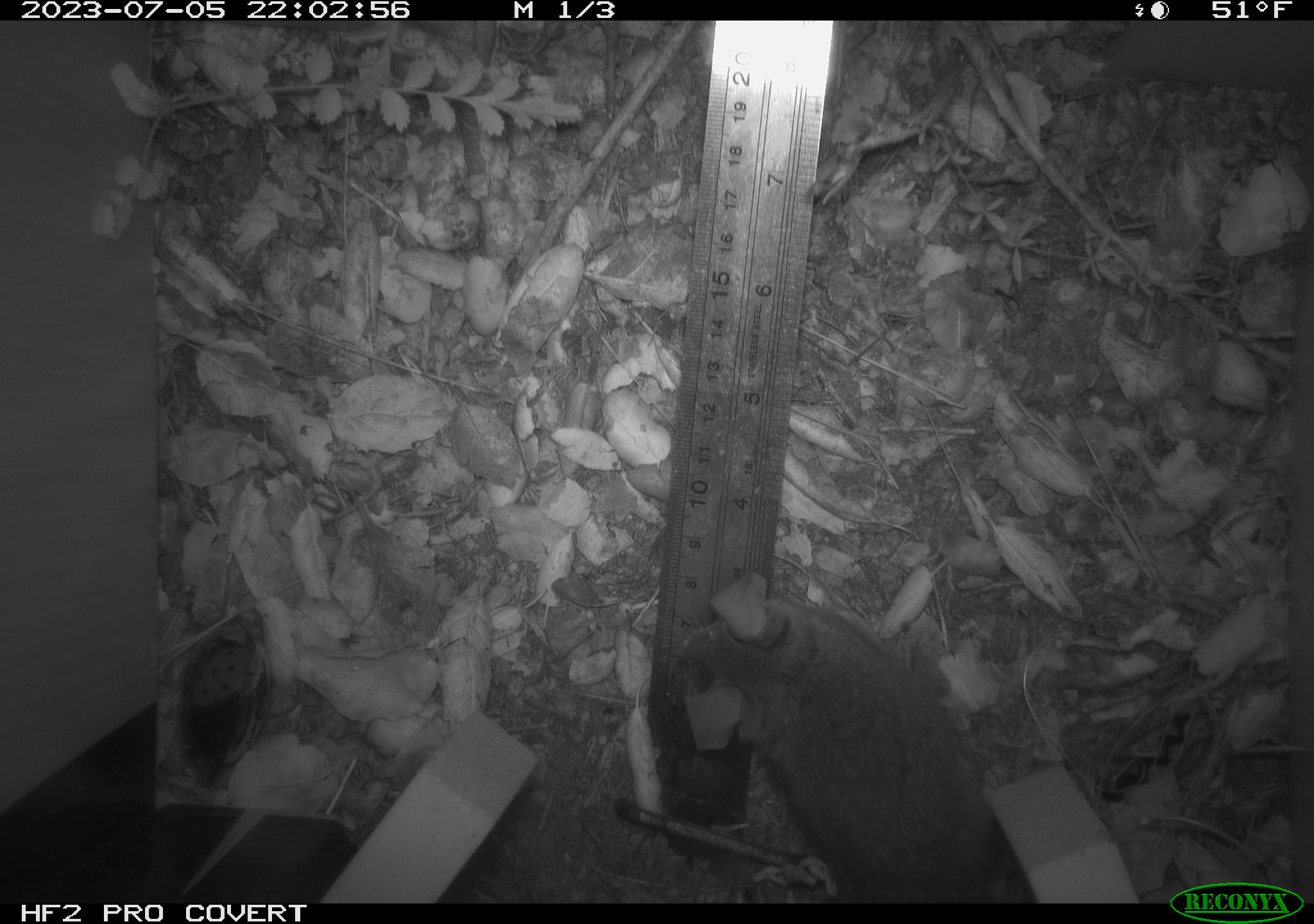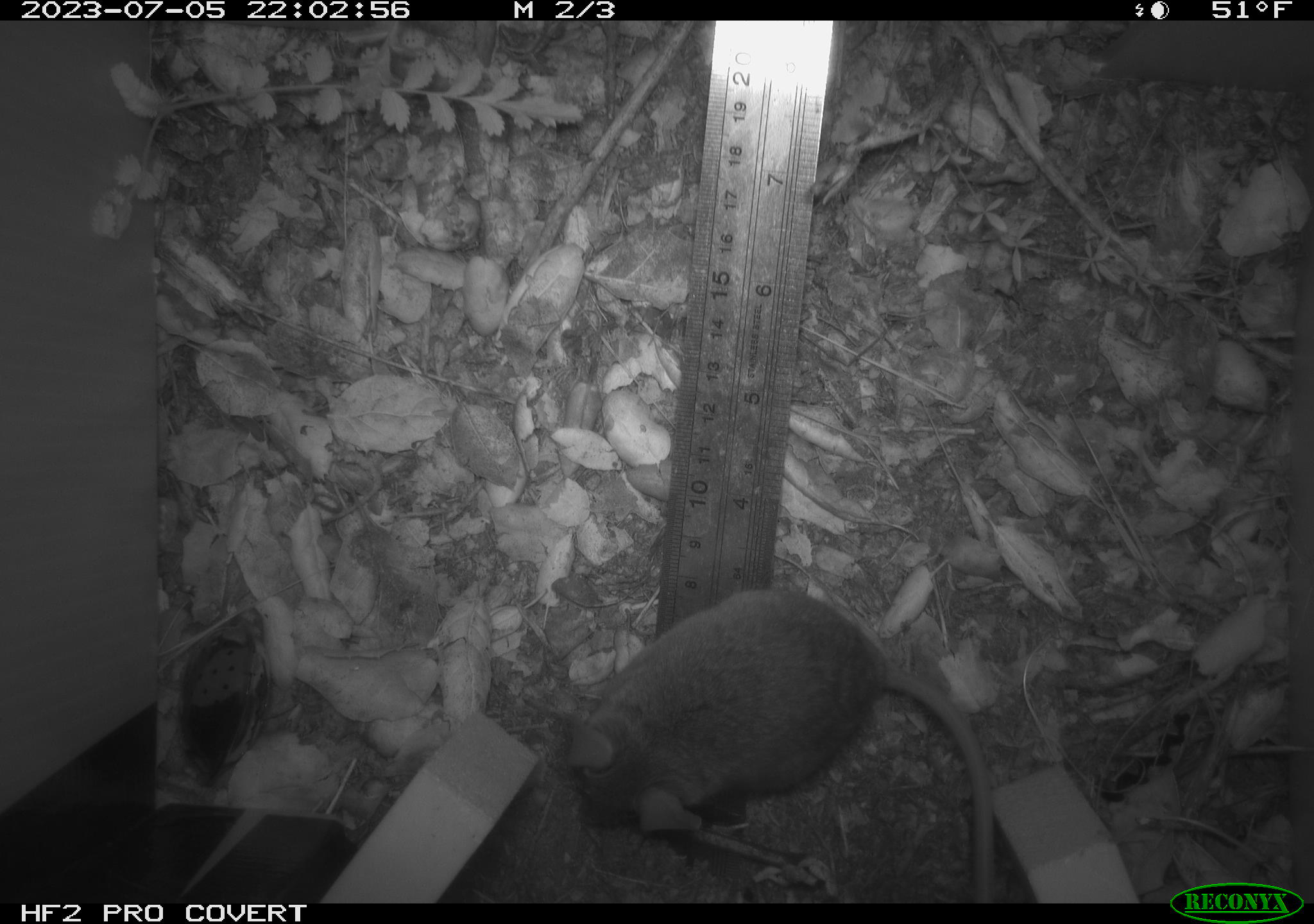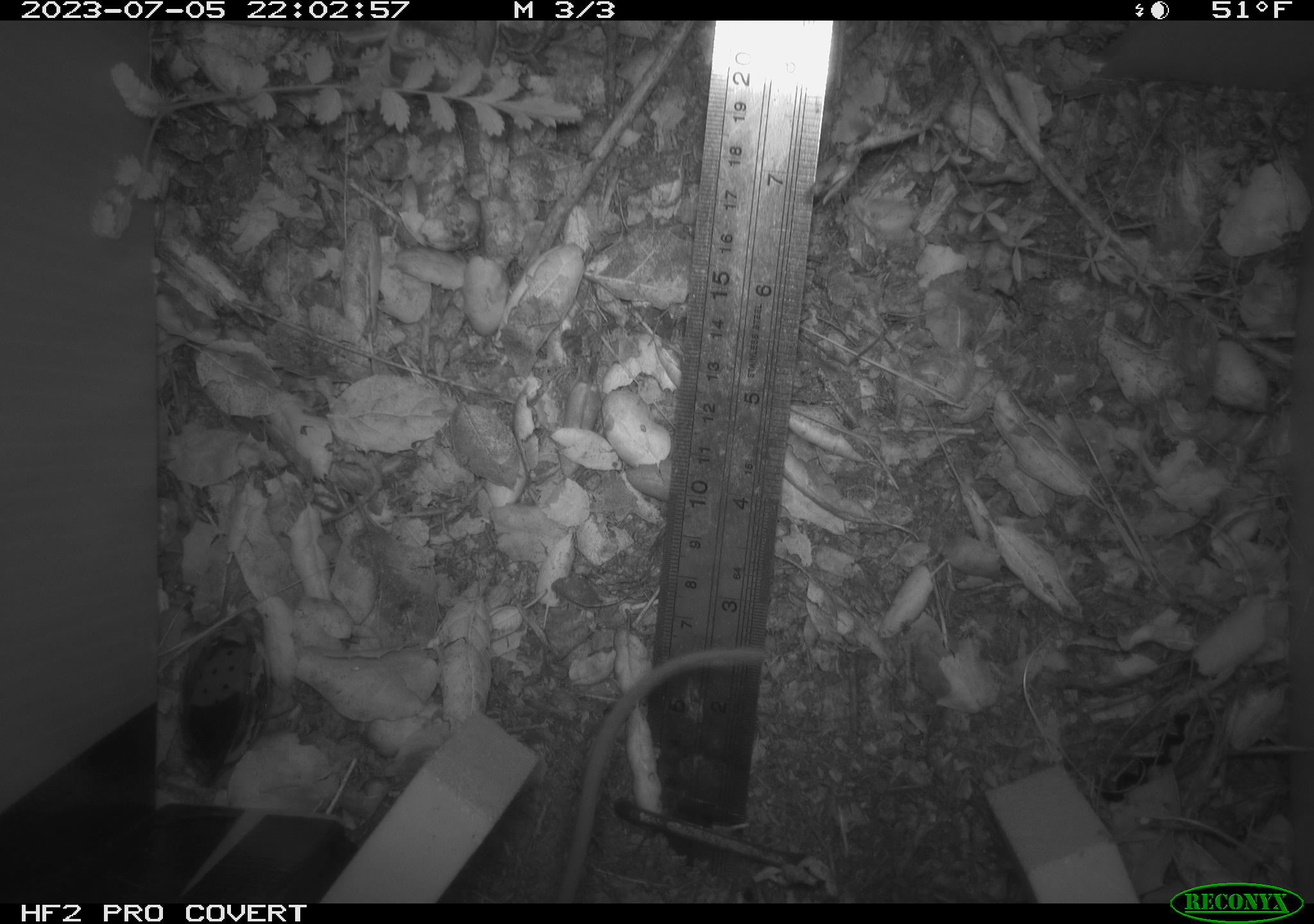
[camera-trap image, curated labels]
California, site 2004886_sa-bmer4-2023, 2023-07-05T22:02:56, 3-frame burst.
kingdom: Animalia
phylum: Chordata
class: Mammalia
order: Rodentia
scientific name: Rodentia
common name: mouse species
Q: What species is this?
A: Mouse species (Rodentia).